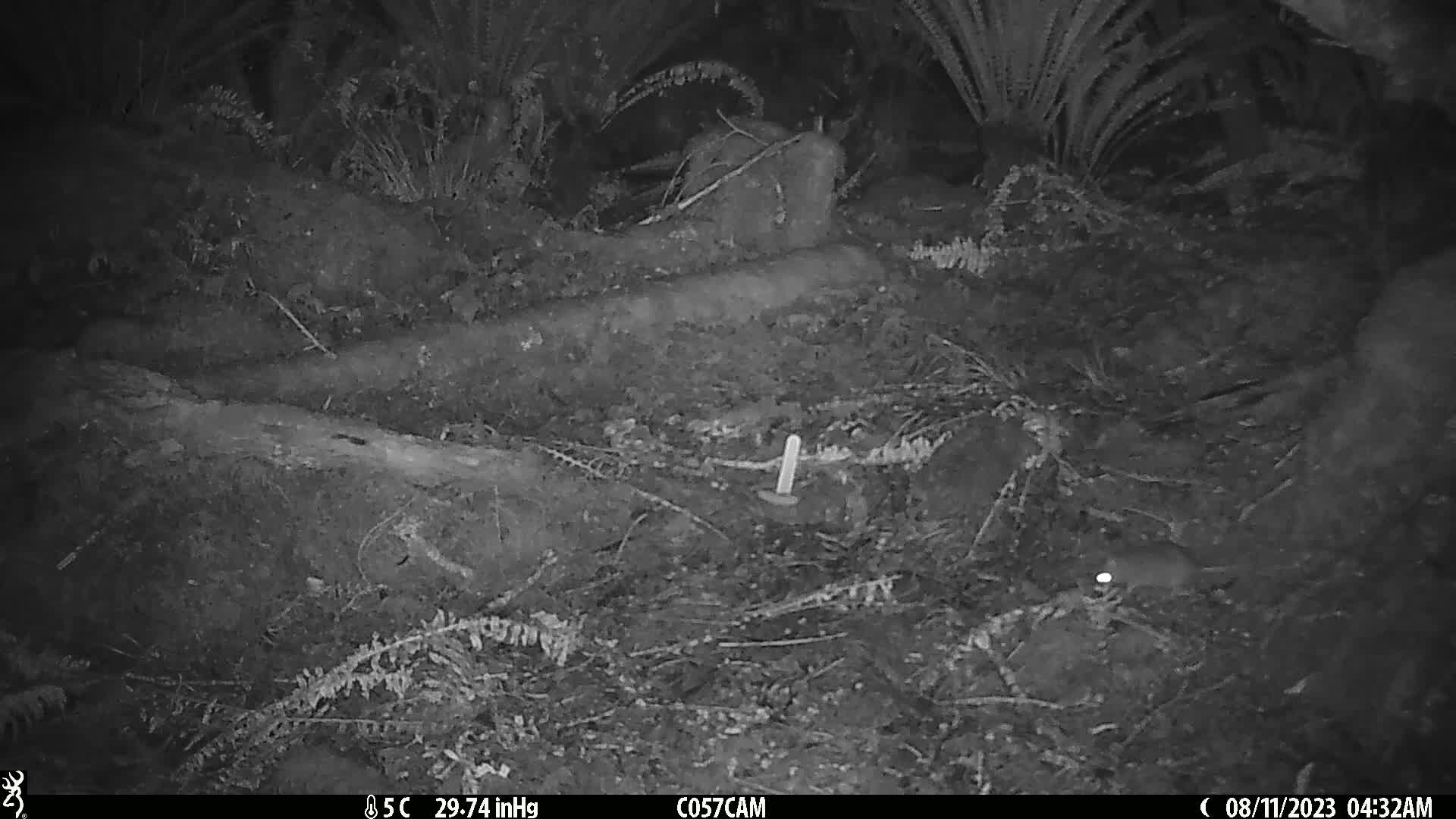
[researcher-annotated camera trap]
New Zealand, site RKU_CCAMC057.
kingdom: Animalia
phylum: Chordata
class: Mammalia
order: Rodentia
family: Muridae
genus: Rattus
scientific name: Rattus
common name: rat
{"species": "rat (Rattus)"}